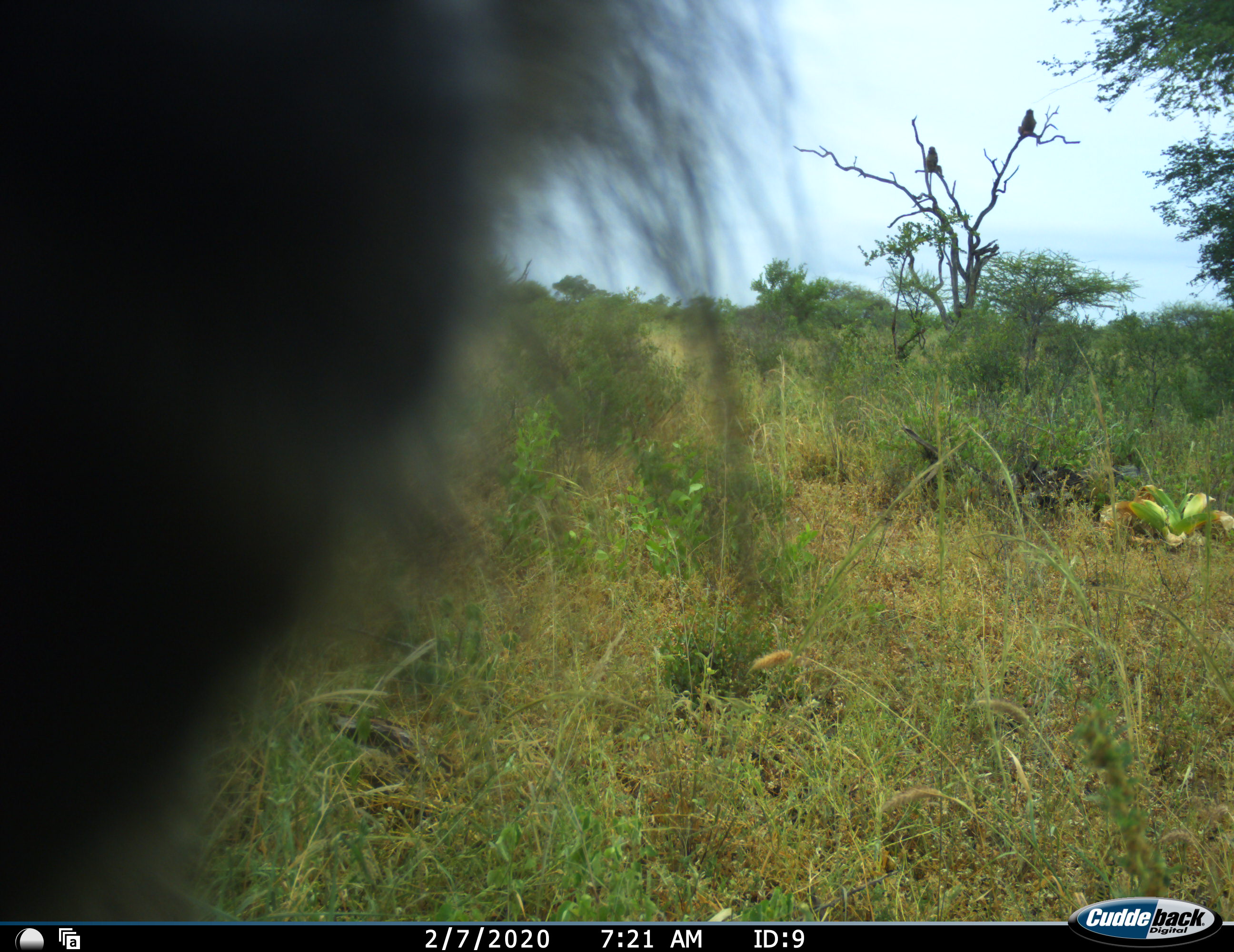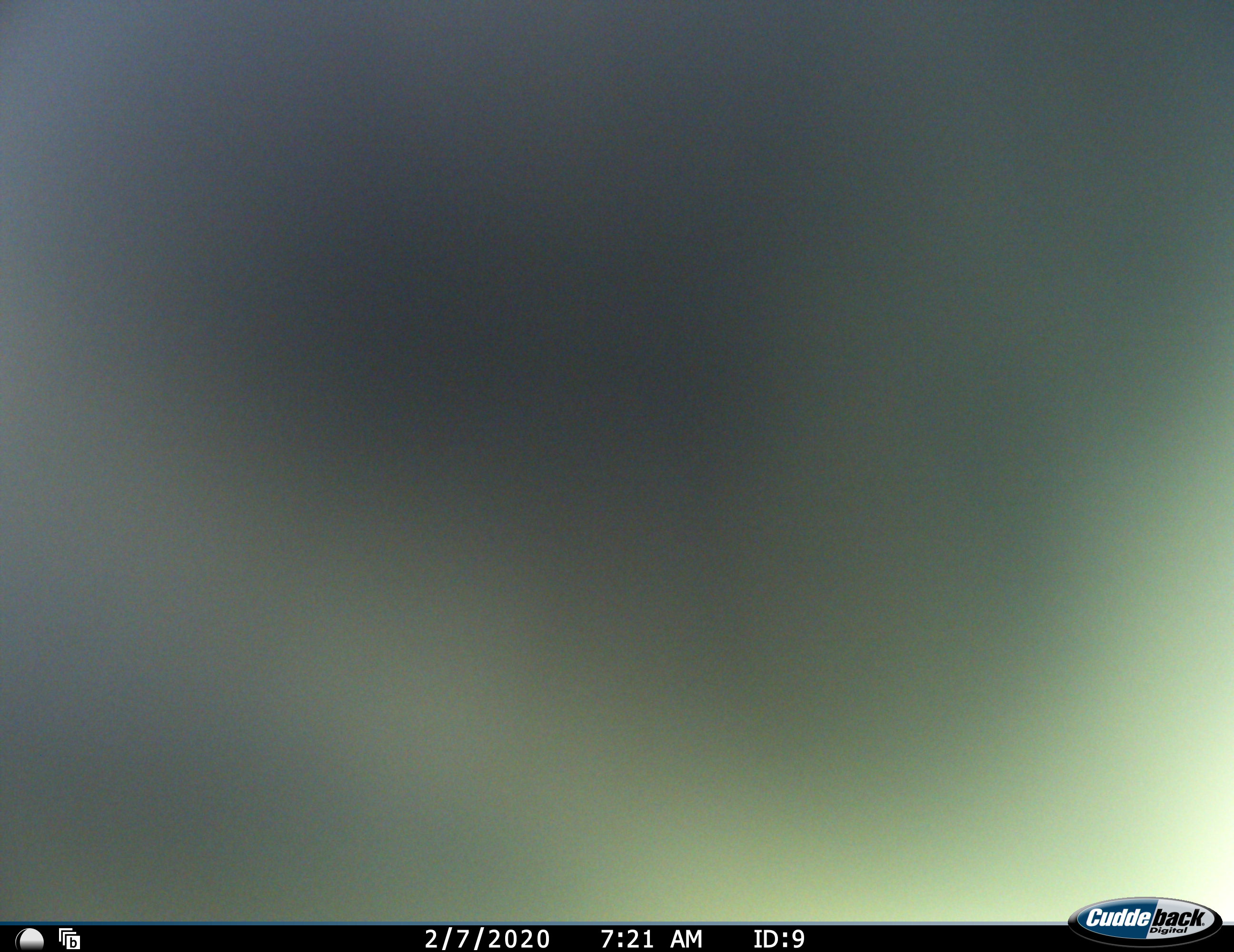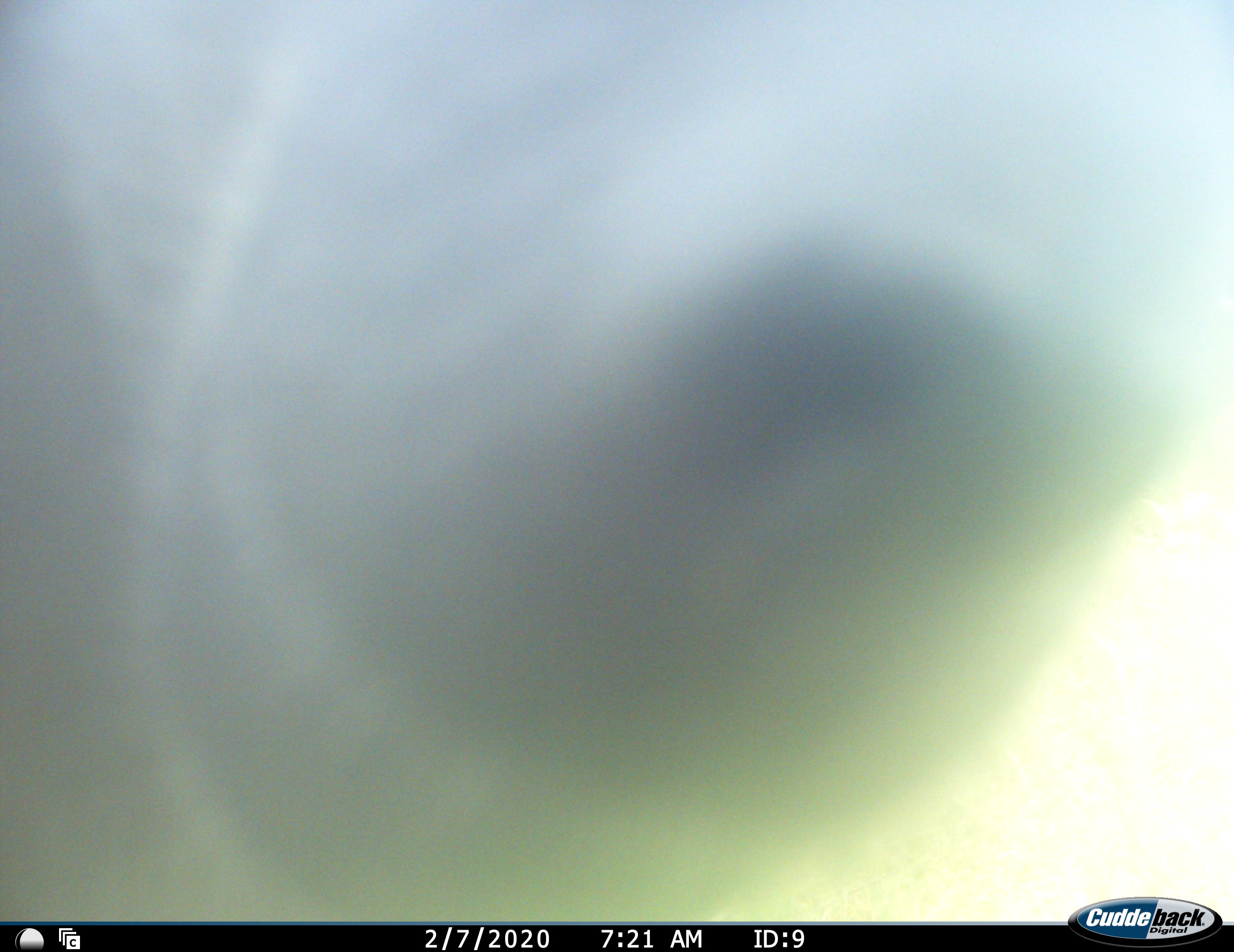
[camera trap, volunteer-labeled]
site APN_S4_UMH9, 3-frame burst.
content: unidentified animal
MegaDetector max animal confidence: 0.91